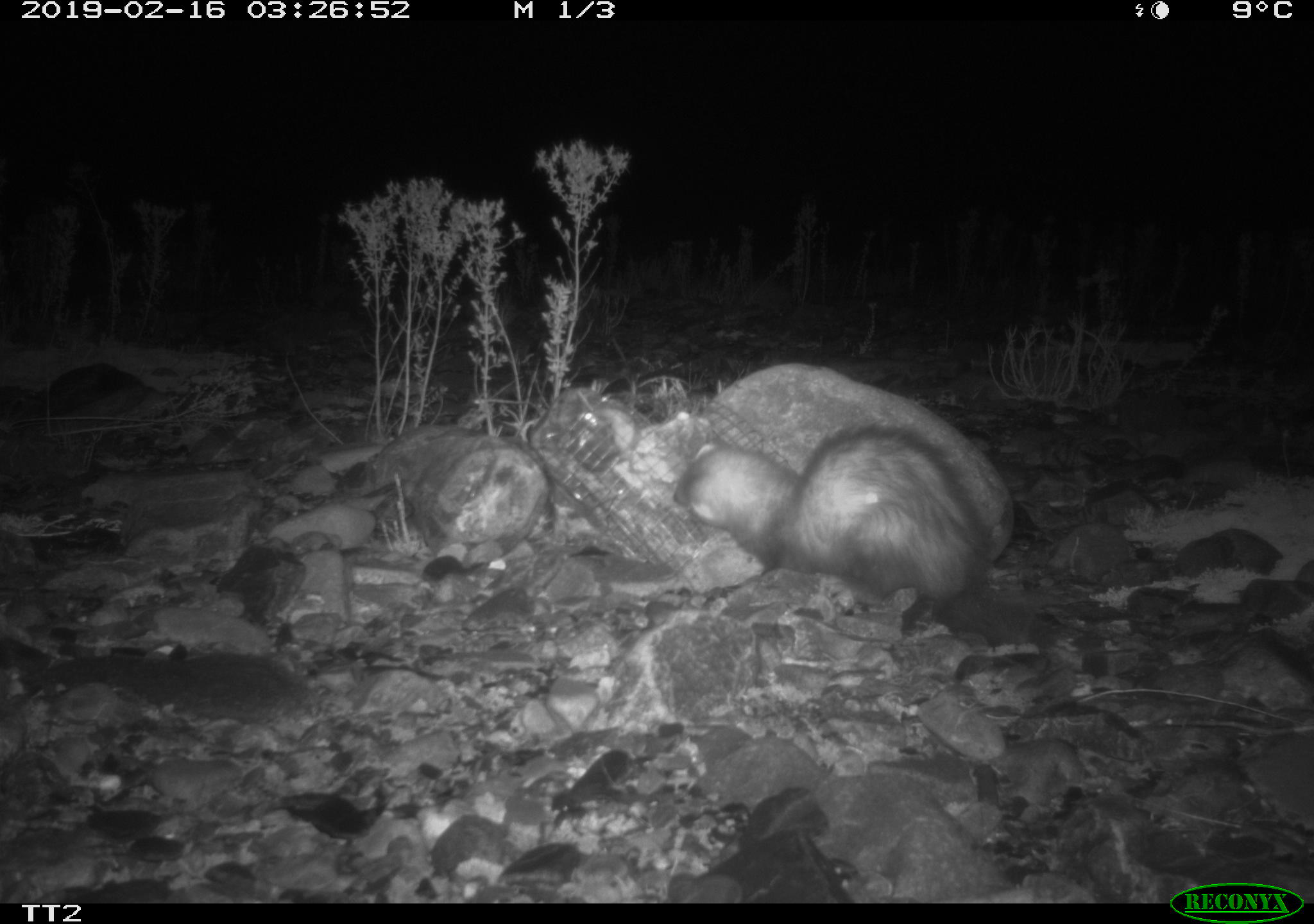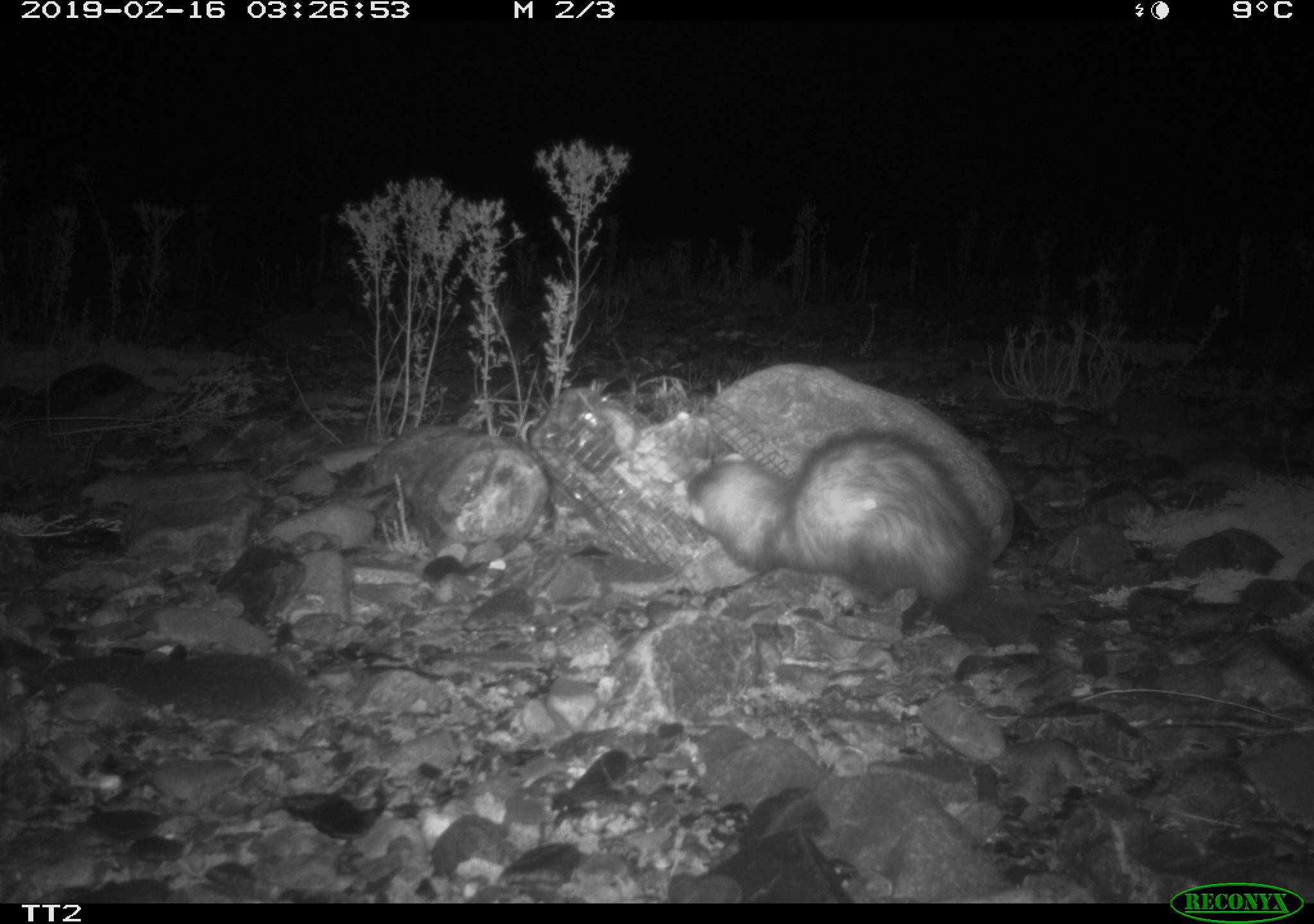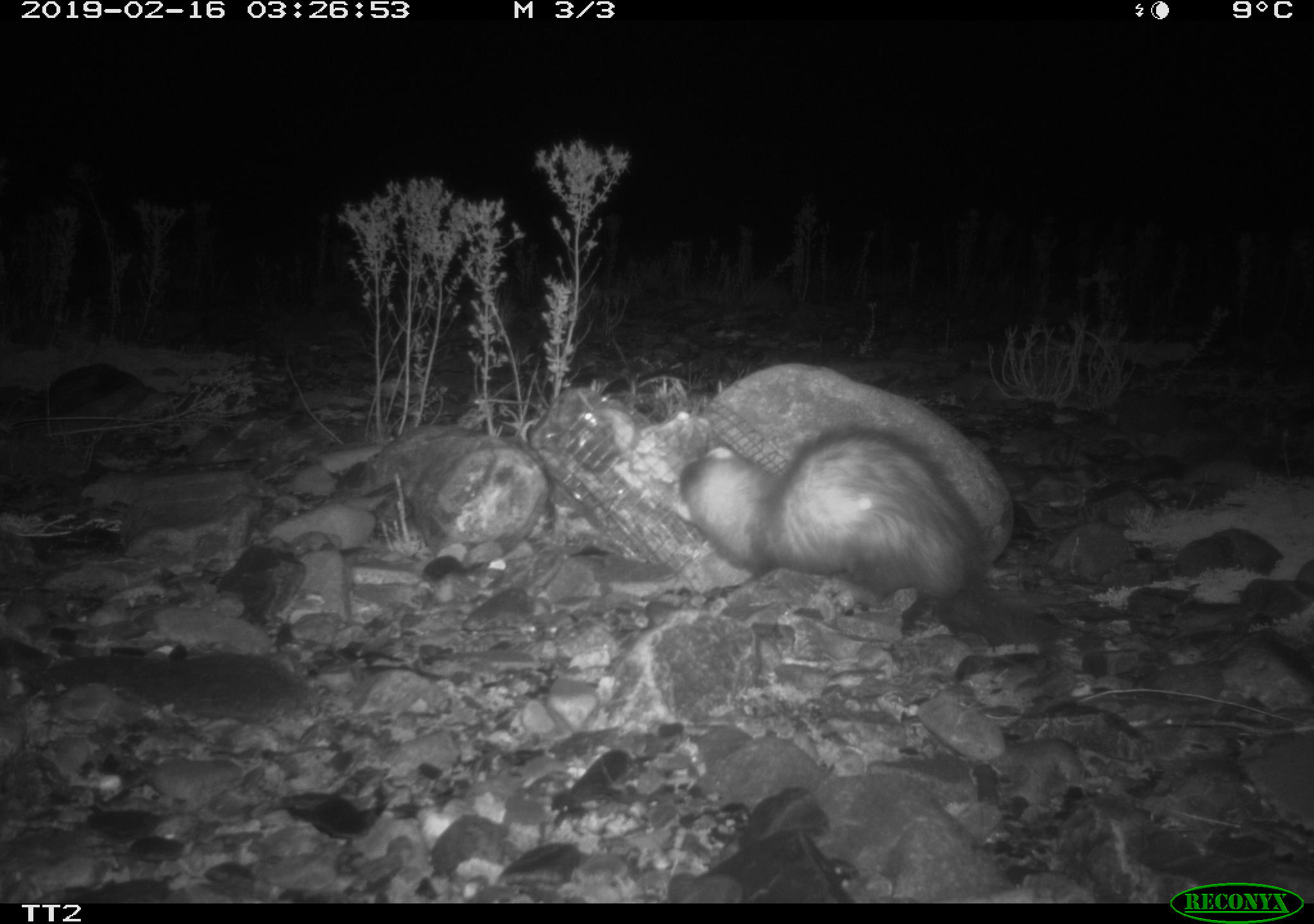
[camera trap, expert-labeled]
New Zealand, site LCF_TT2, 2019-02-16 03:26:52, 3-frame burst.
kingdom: Animalia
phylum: Chordata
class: Mammalia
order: Carnivora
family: Mustelidae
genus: Mustela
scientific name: Mustela furo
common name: ferret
Ferret (Mustela furo).